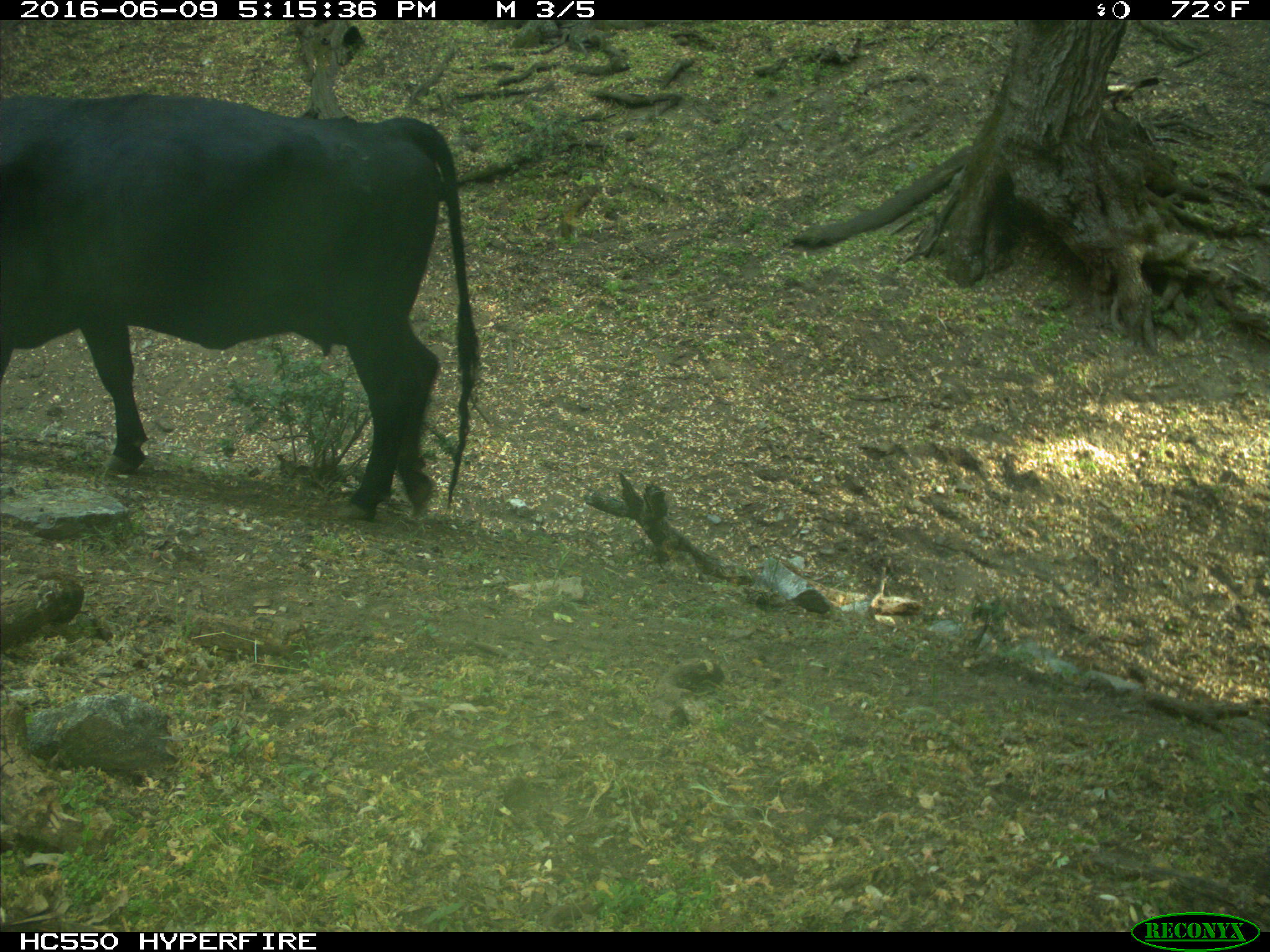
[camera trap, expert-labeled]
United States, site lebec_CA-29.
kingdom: Animalia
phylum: Chordata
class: Mammalia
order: Artiodactyla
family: Bovidae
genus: Bos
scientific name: Bos taurus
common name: domestic cow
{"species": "Bos taurus (domestic cow)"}